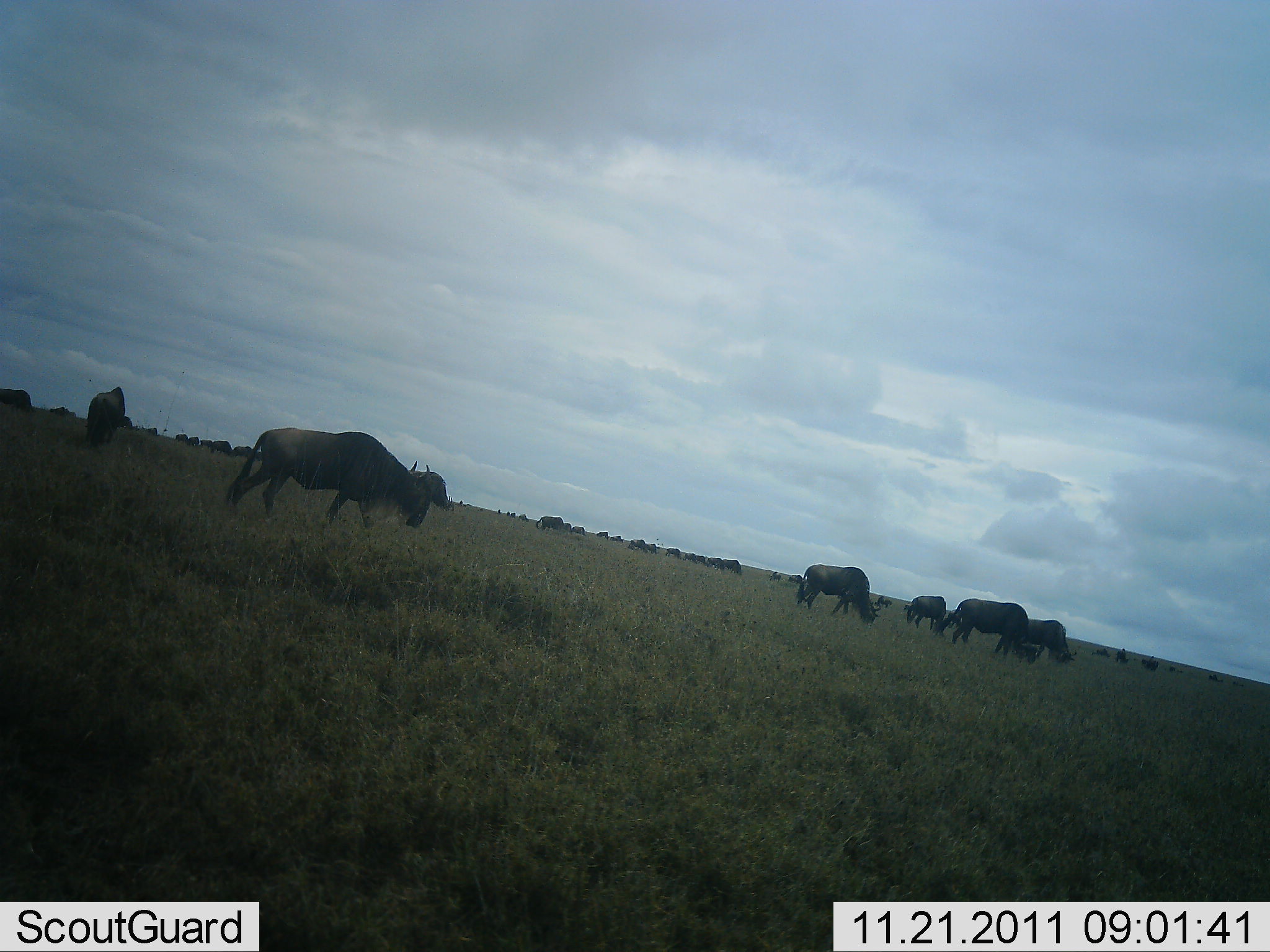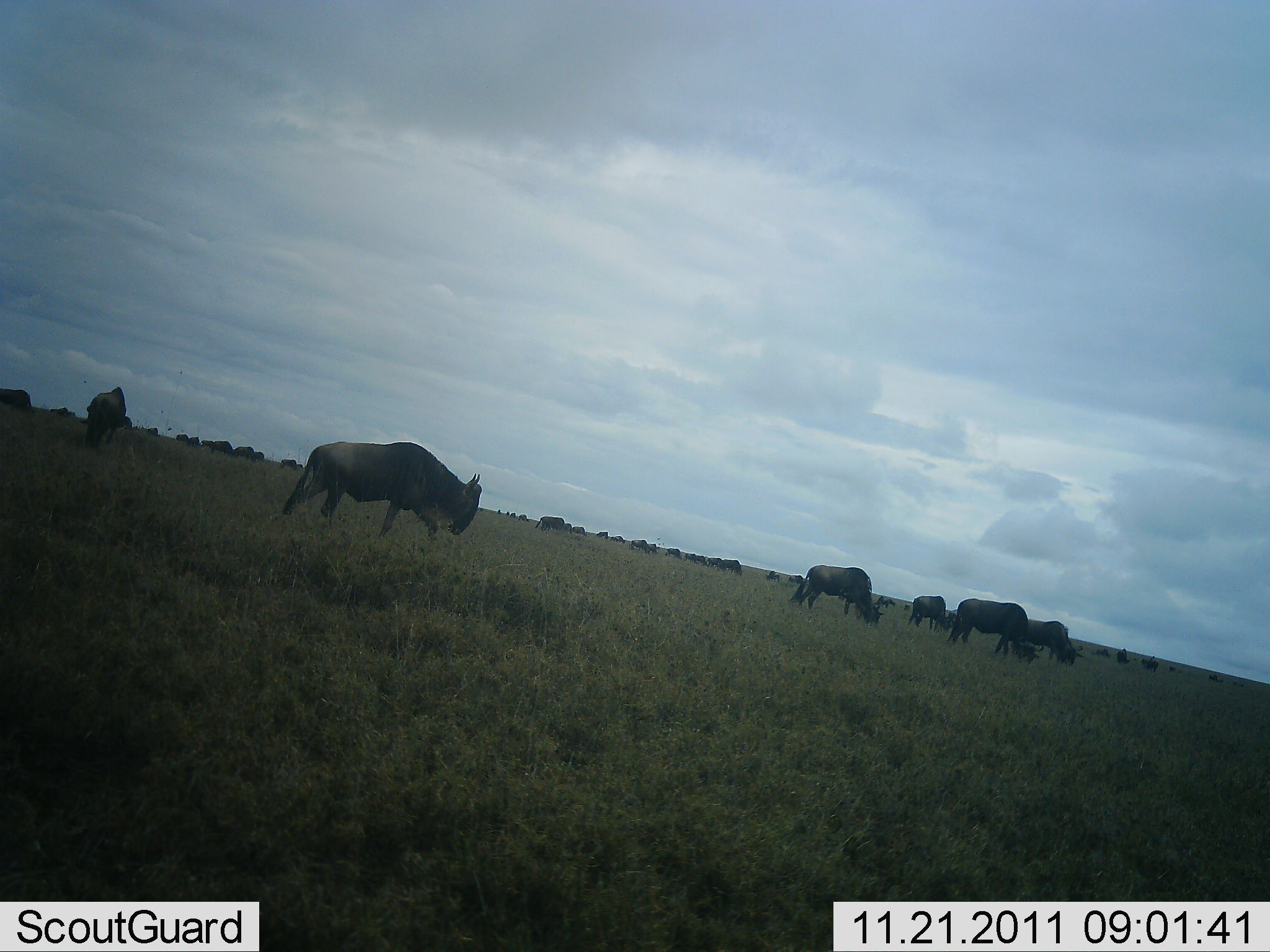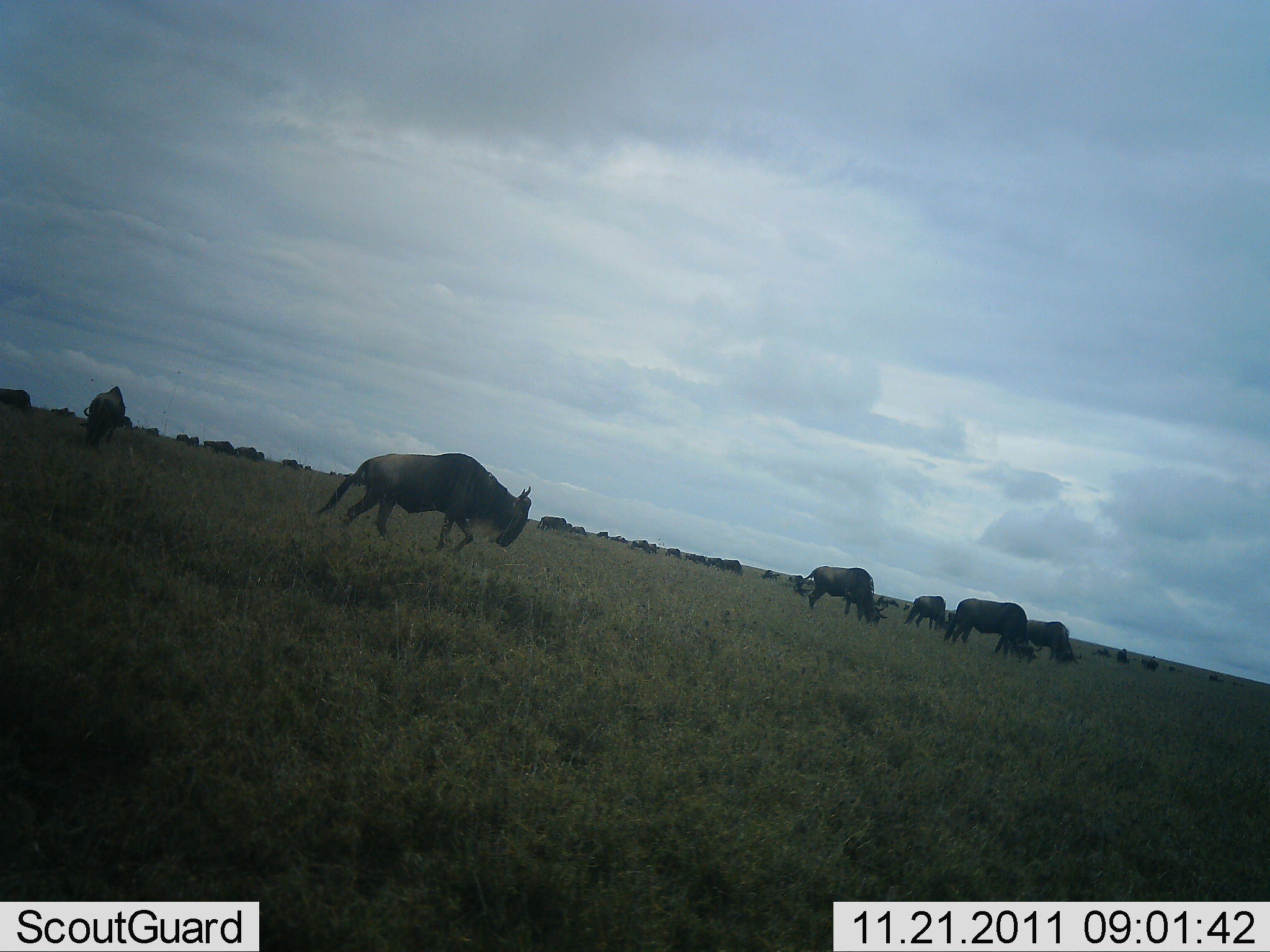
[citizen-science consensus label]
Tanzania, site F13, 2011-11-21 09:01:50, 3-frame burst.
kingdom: Animalia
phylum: Chordata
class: Mammalia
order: Artiodactyla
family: Bovidae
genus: Connochaetes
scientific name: Connochaetes taurinus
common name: blue wildebeest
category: wildebeest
Wildebeest (blue wildebeest) (Connochaetes taurinus), count 11-50. Behavior (volunteer vote fractions): standing 25%, resting 8%, moving 67%, interacting 0%. Young present (vote fraction): 0%. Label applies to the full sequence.